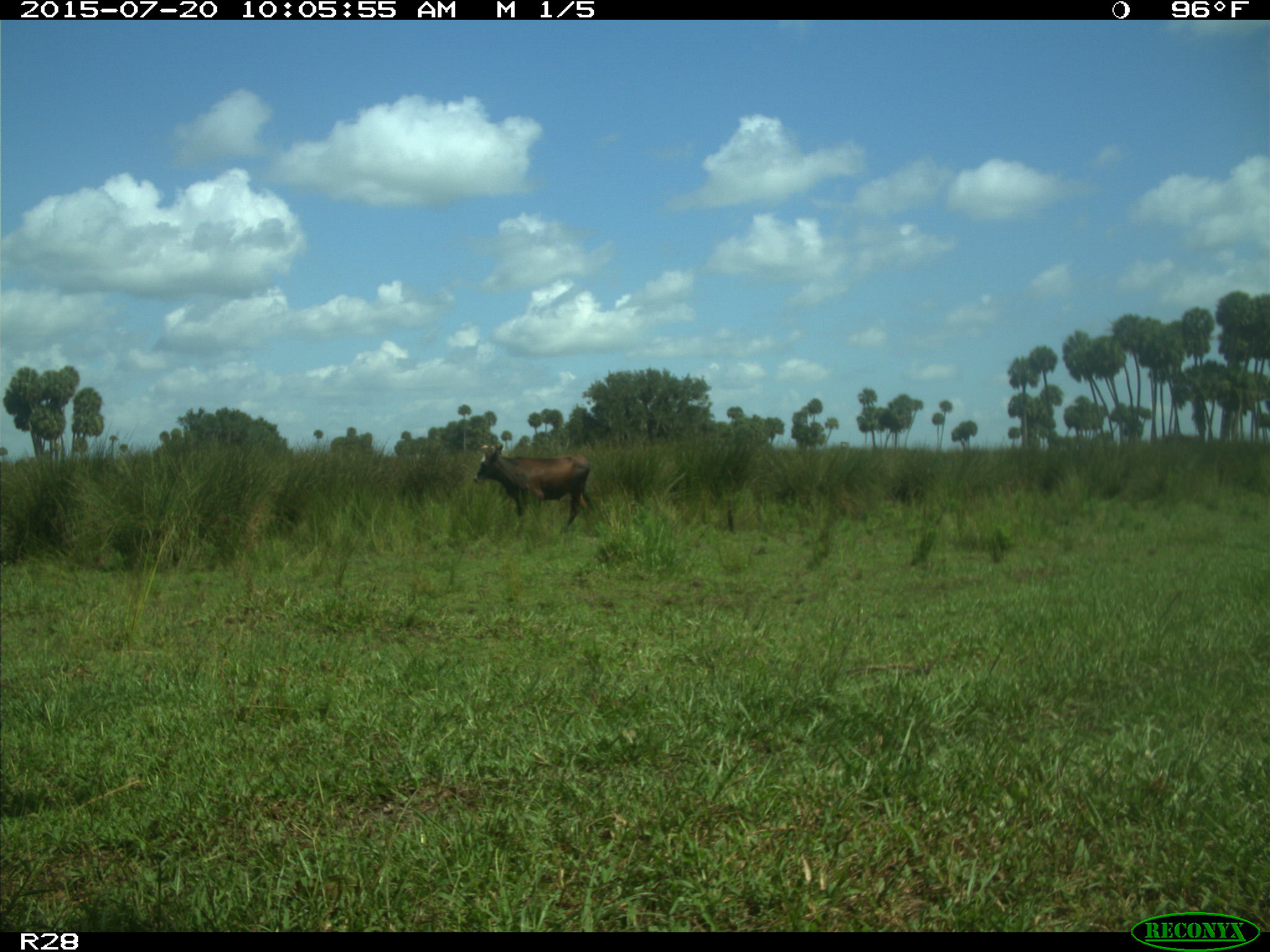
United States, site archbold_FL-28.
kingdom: Animalia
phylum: Chordata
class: Mammalia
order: Artiodactyla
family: Bovidae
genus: Bos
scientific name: Bos taurus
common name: domestic cow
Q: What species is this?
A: Bos taurus (domestic cow).